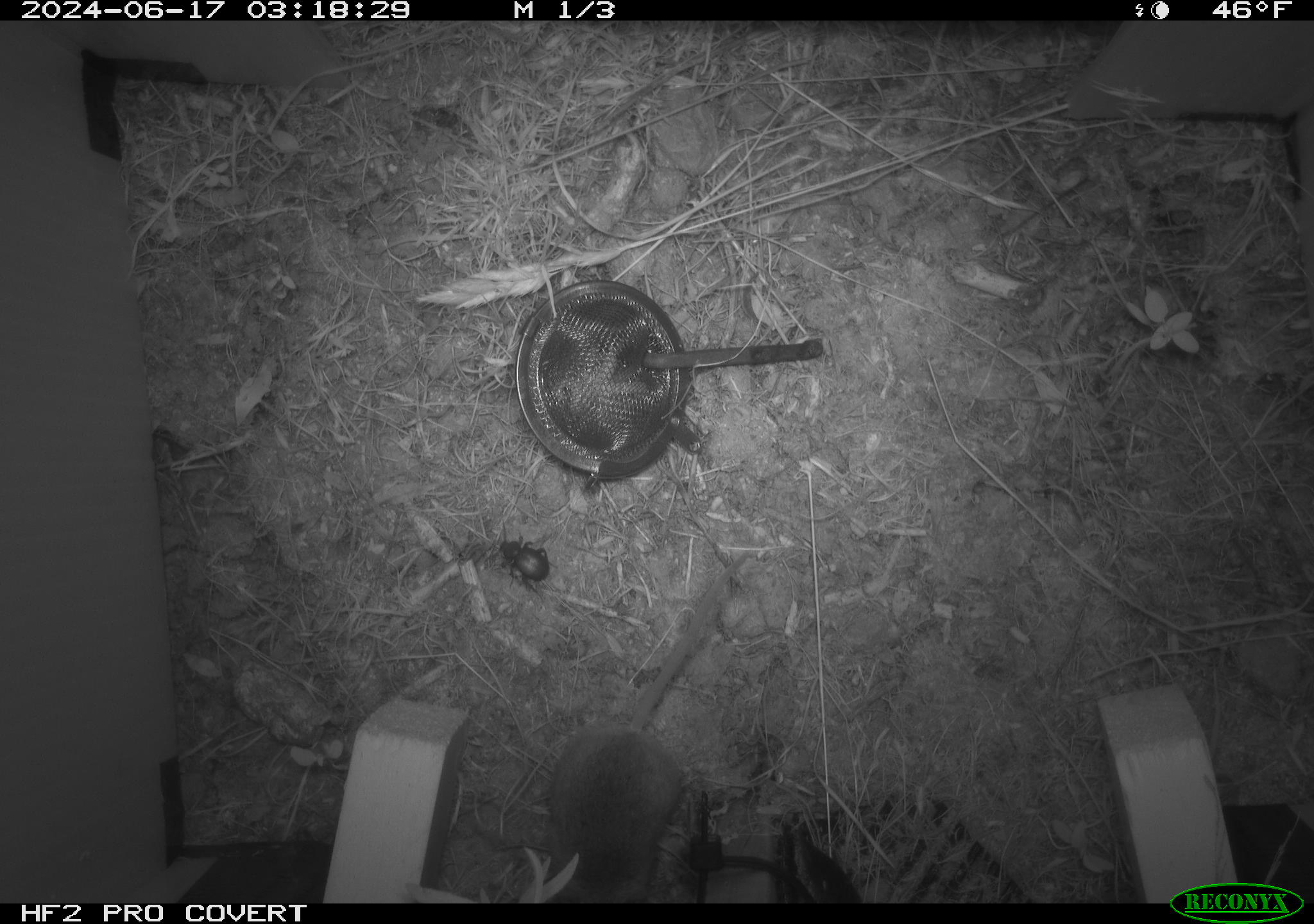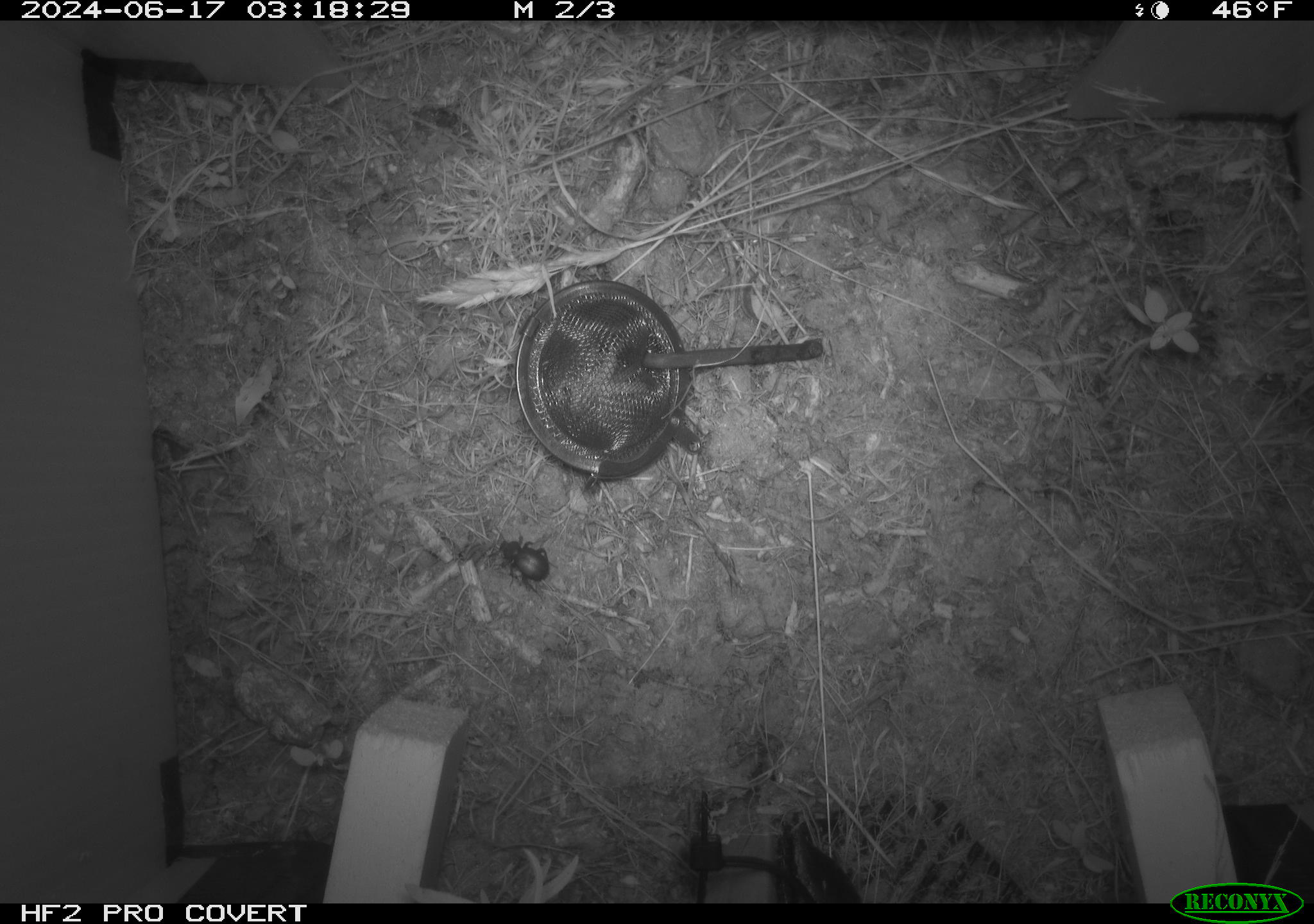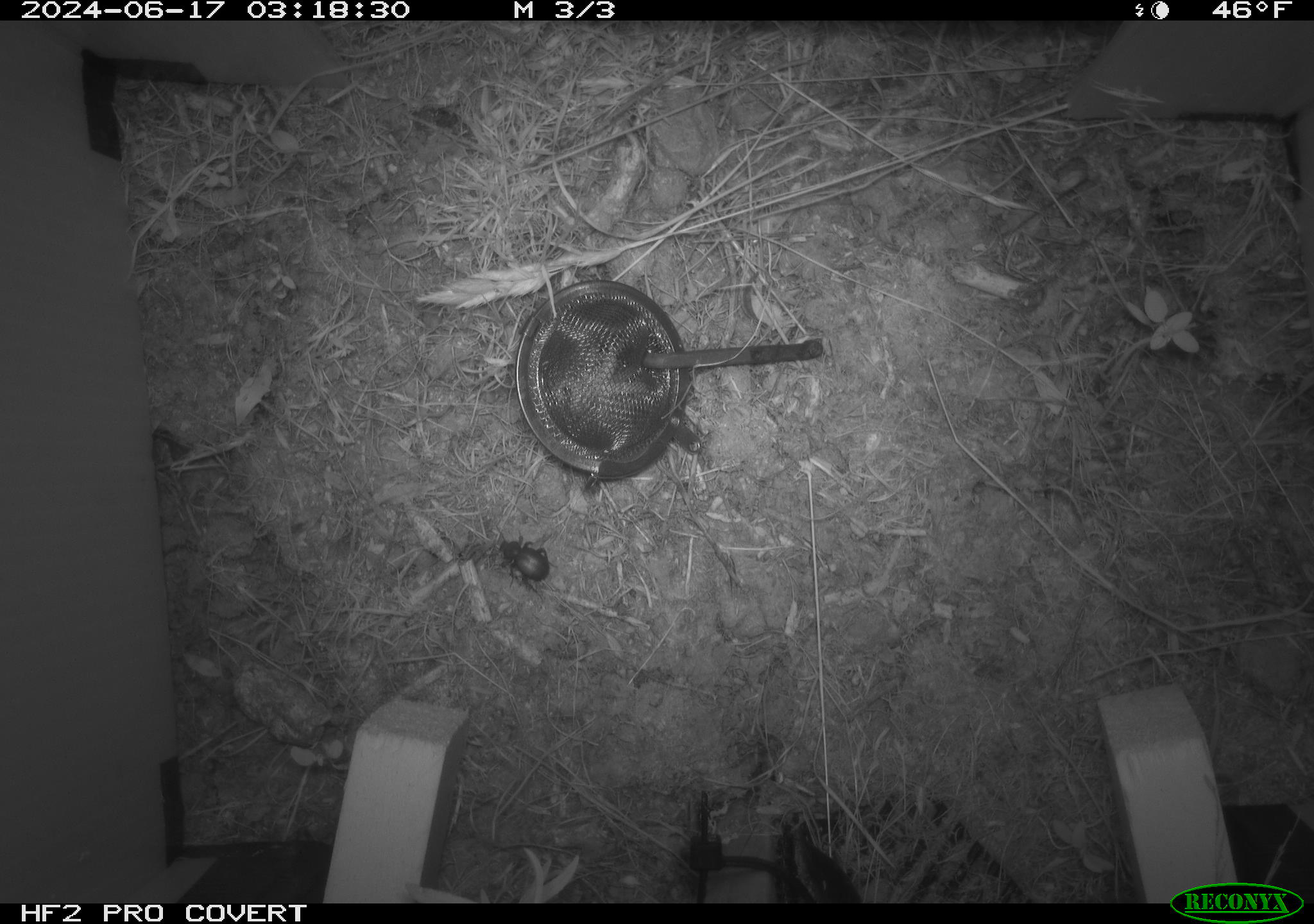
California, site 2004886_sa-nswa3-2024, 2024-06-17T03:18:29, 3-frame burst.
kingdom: Animalia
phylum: Chordata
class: Mammalia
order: Rodentia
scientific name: Rodentia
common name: rodent